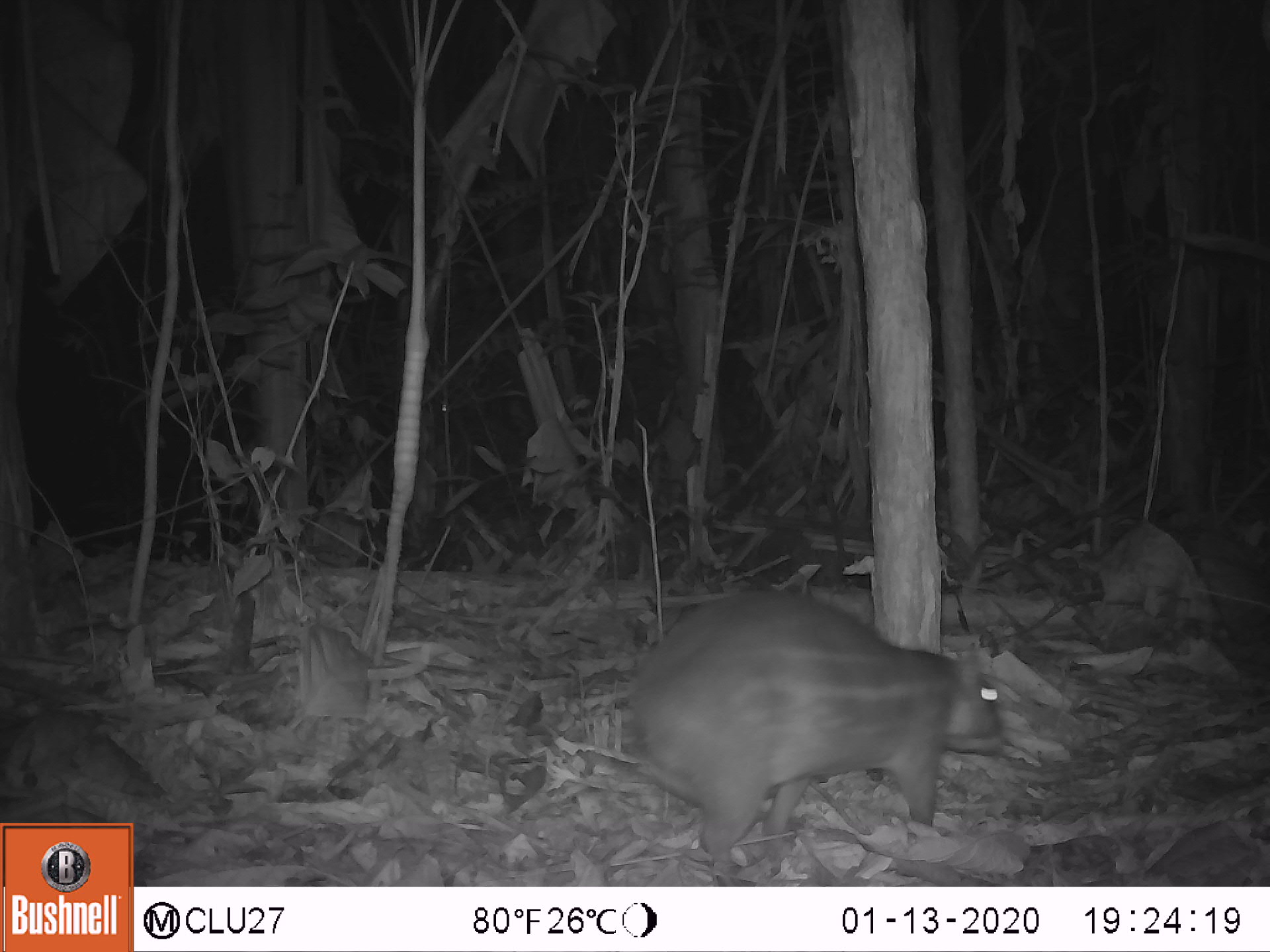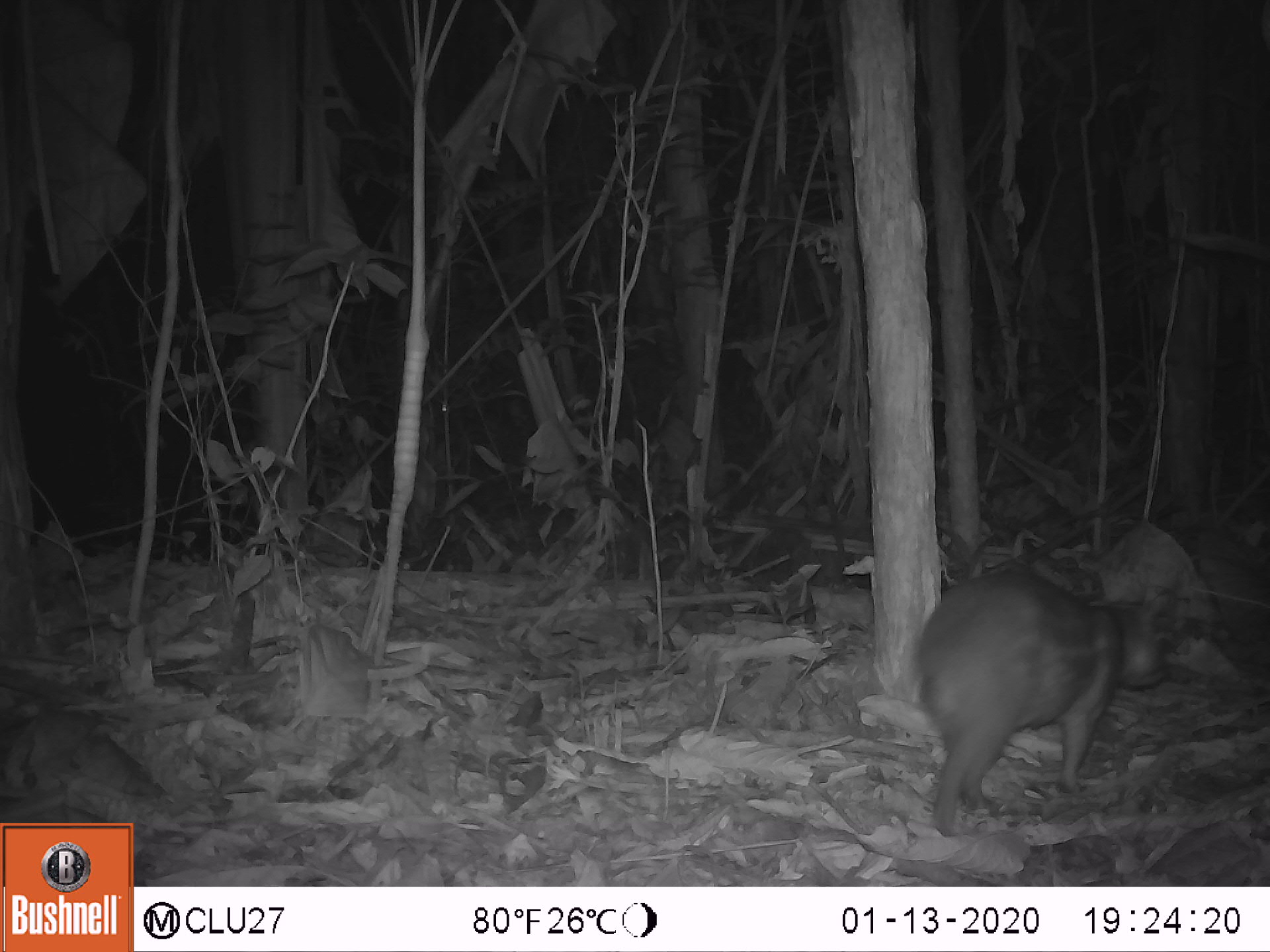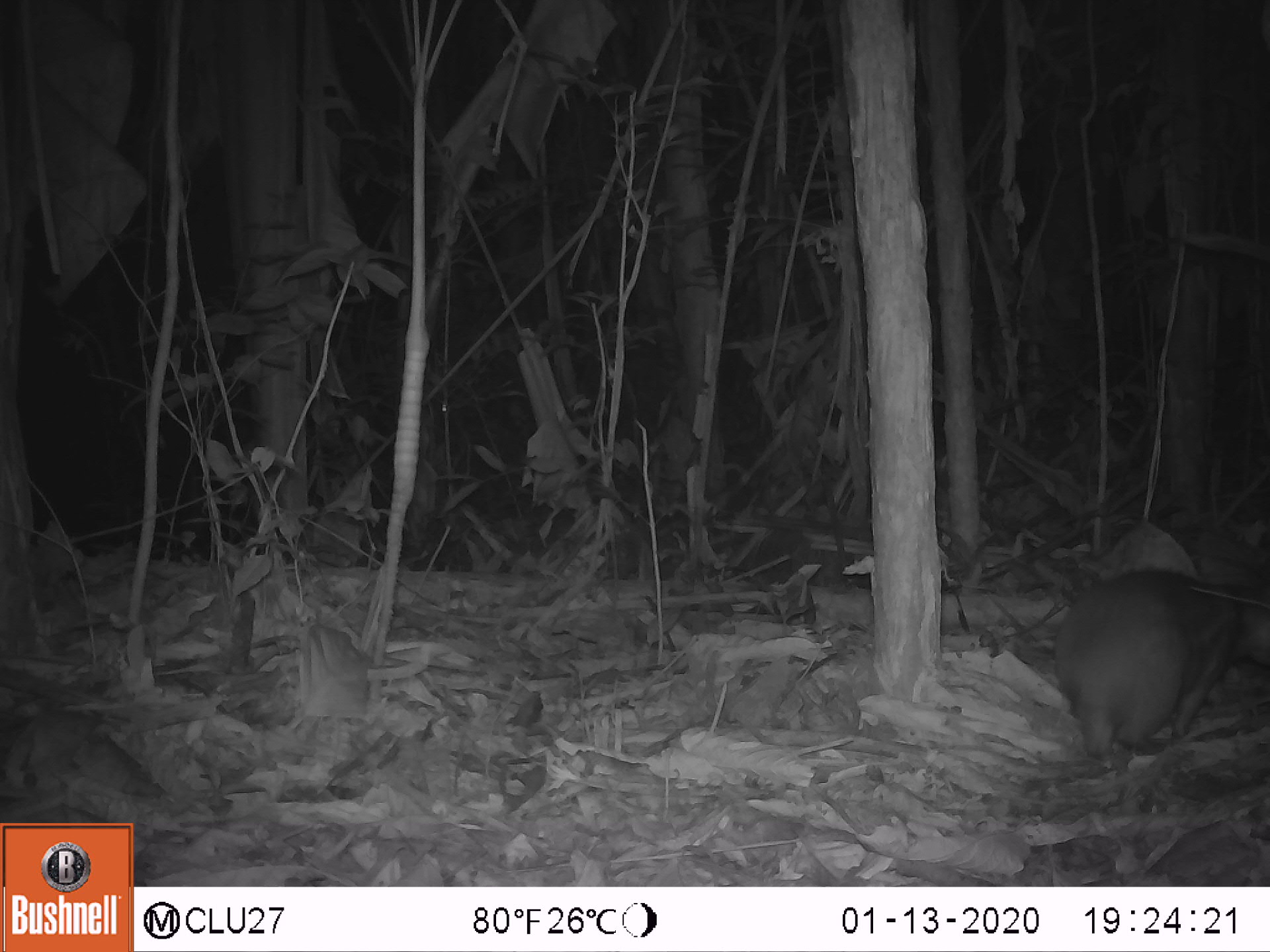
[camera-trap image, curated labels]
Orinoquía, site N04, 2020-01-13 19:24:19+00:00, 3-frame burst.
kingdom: Animalia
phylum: Chordata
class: Mammalia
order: Rodentia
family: Cuniculidae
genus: Cuniculus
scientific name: Cuniculus paca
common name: spotted paca